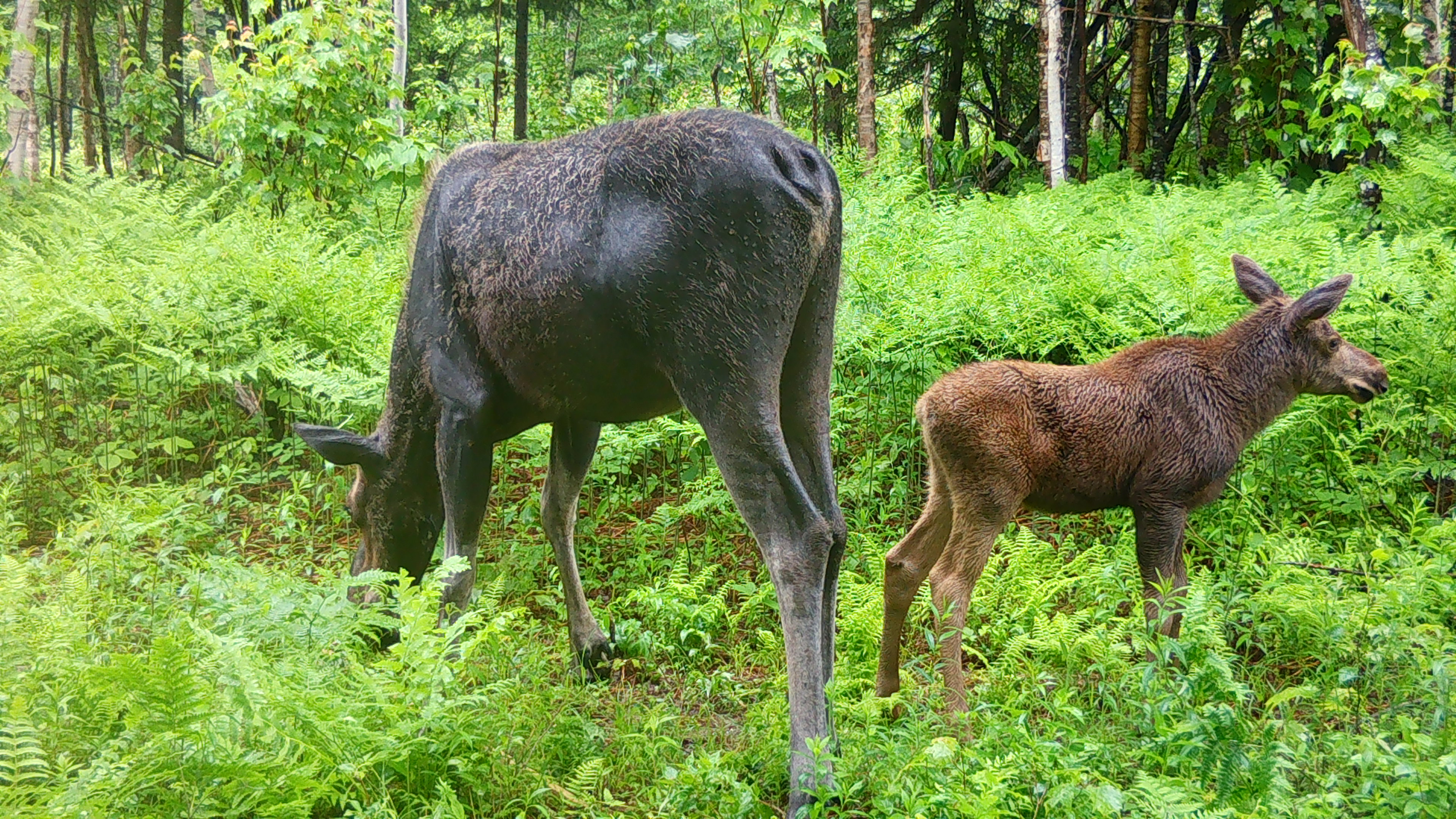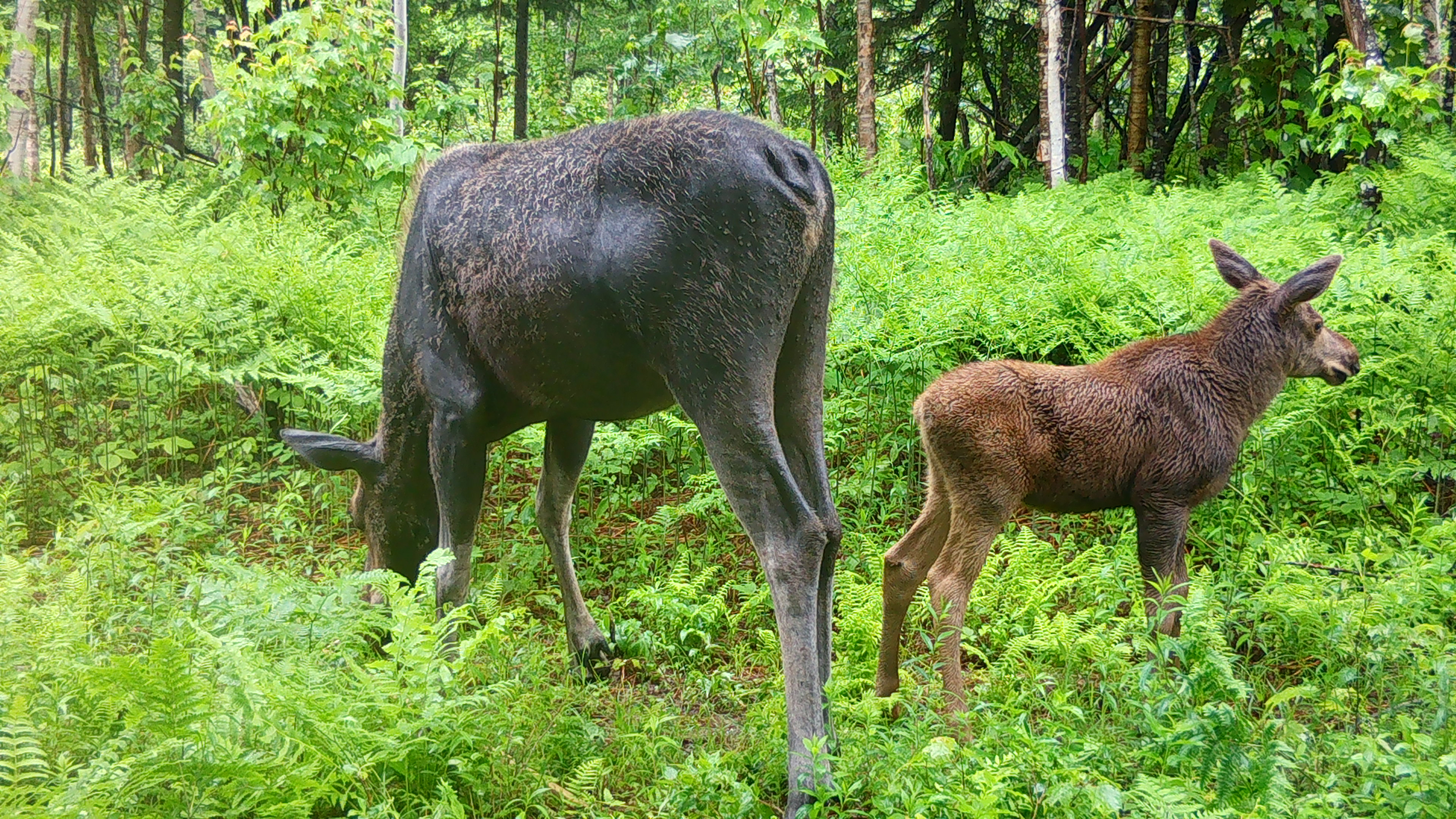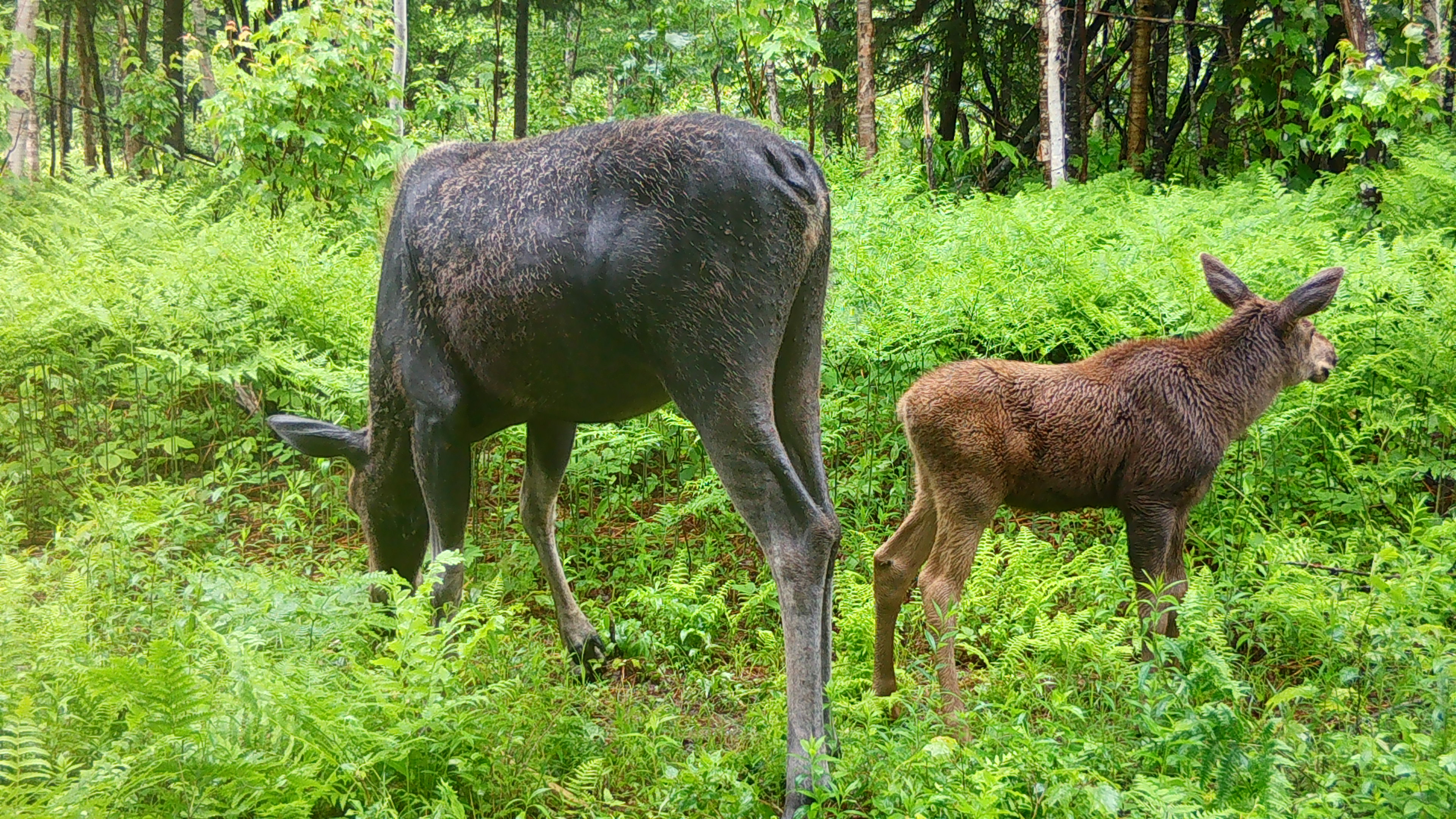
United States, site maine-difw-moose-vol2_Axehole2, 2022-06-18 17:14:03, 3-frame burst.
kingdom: Animalia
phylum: Chordata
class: Mammalia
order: Artiodactyla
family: Cervidae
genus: Alces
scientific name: Alces alces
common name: moose